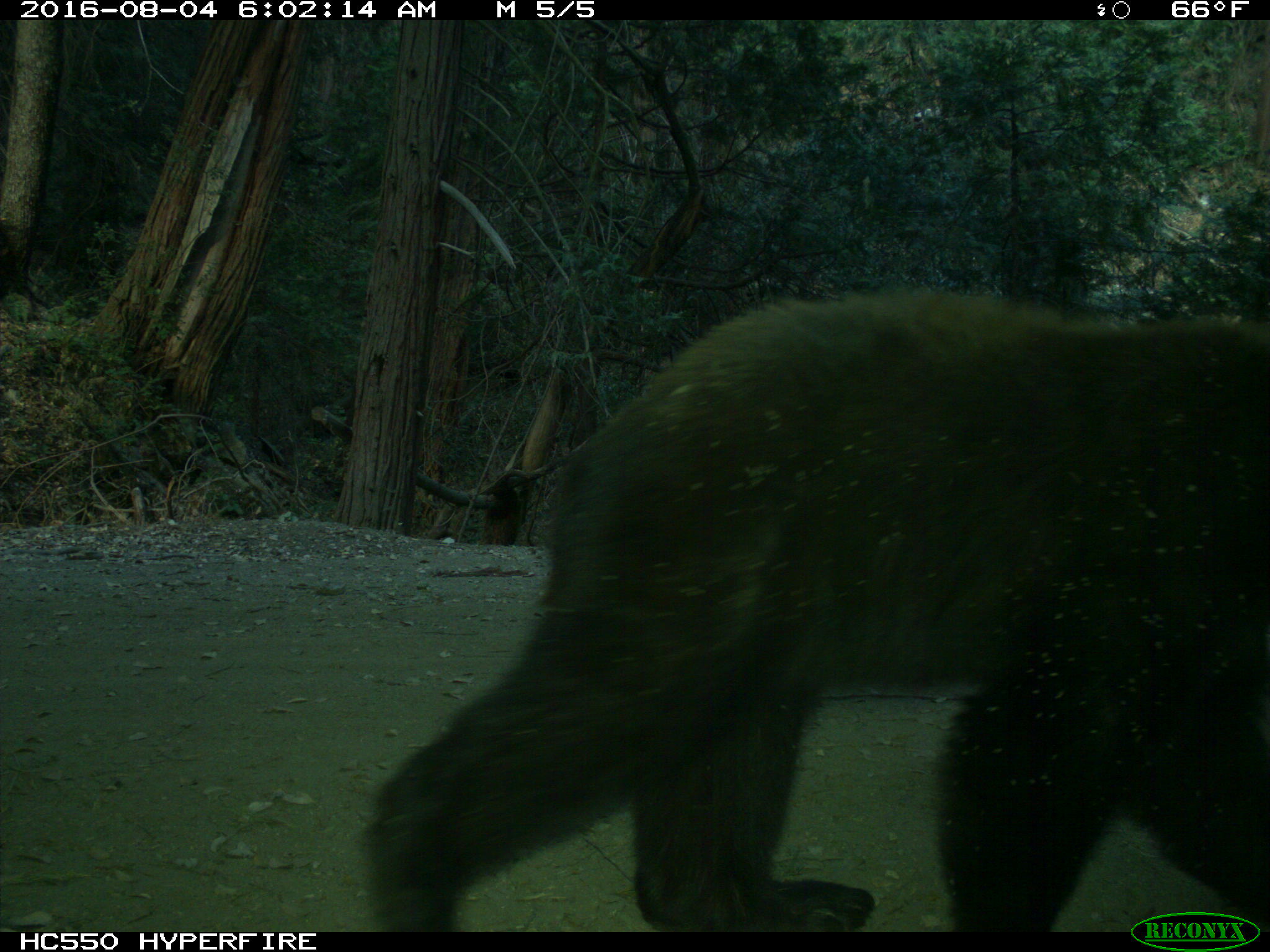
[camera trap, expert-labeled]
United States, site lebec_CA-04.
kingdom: Animalia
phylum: Chordata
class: Mammalia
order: Carnivora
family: Ursidae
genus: Ursus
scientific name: Ursus americanus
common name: american black bear